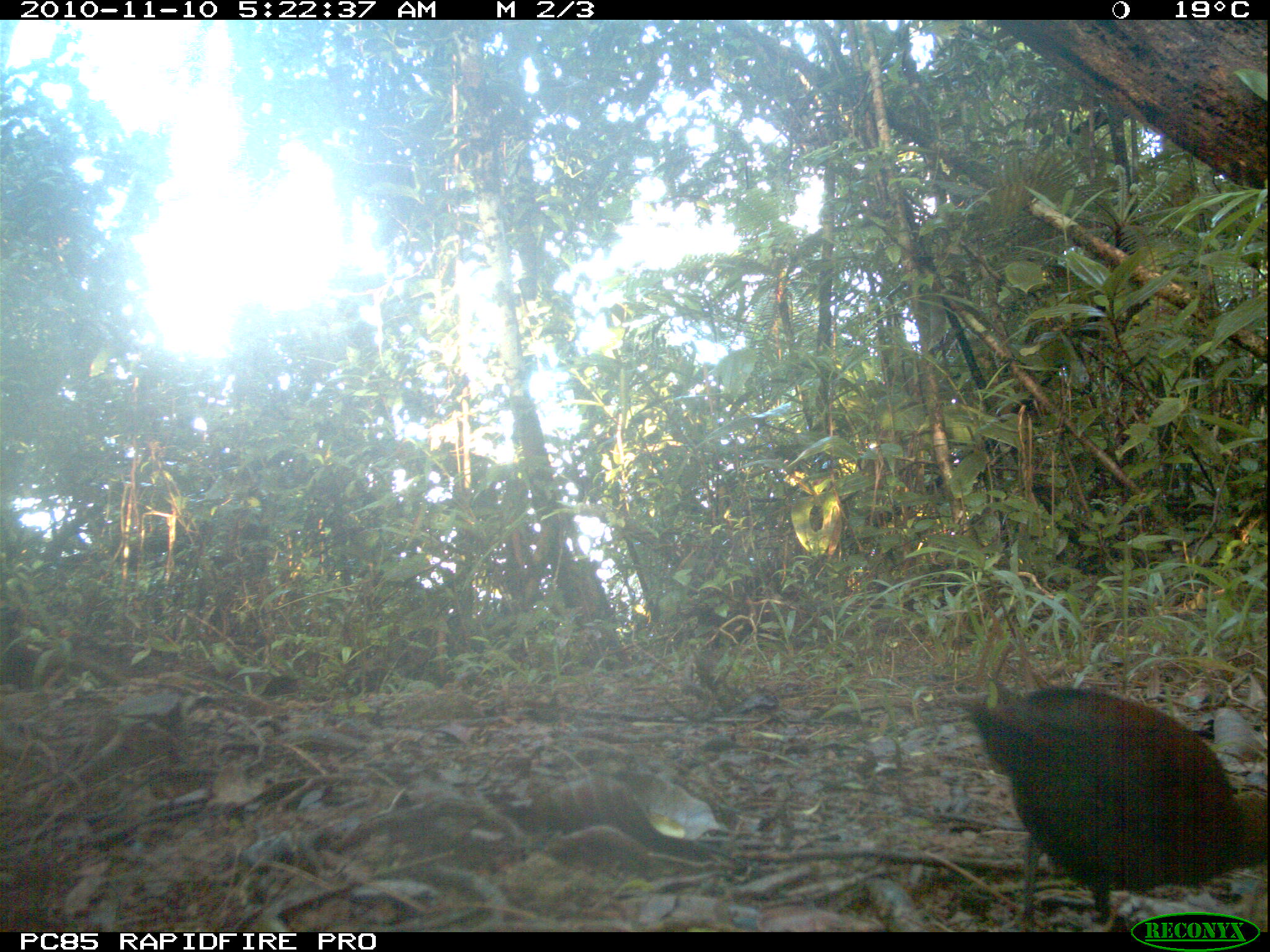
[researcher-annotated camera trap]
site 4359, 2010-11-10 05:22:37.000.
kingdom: Animalia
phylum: Chordata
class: Aves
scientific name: Aves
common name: bird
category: unknown bird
Unknown bird (bird) (Aves), count 1.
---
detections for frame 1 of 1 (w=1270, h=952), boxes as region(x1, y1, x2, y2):
unknown bird: region(945, 683, 1270, 932)